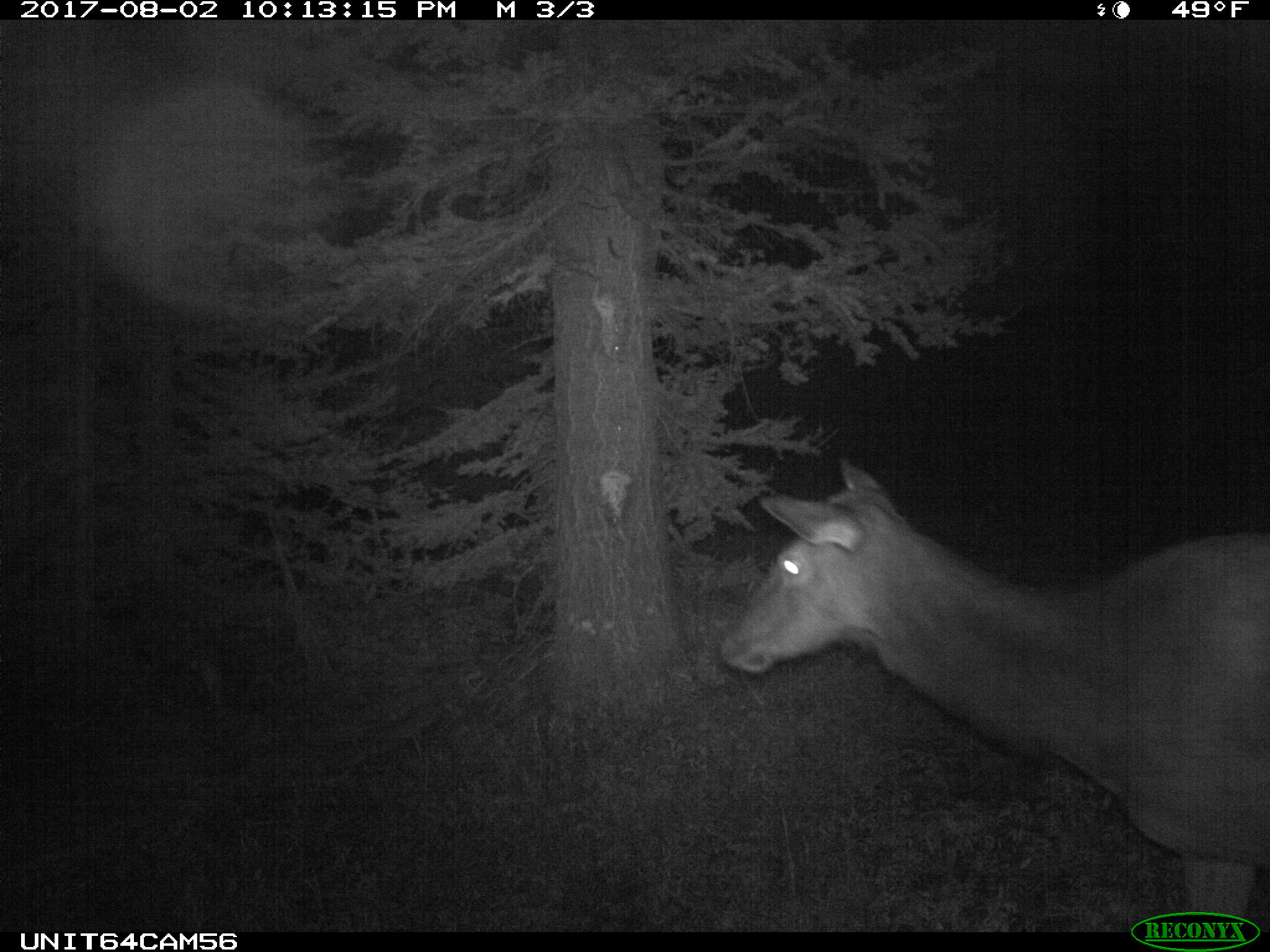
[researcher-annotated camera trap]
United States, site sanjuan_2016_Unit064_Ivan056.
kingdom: Animalia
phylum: Chordata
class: Mammalia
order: Artiodactyla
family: Cervidae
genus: Cervus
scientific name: Cervus elaphus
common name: red deer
Cervus elaphus (red deer).